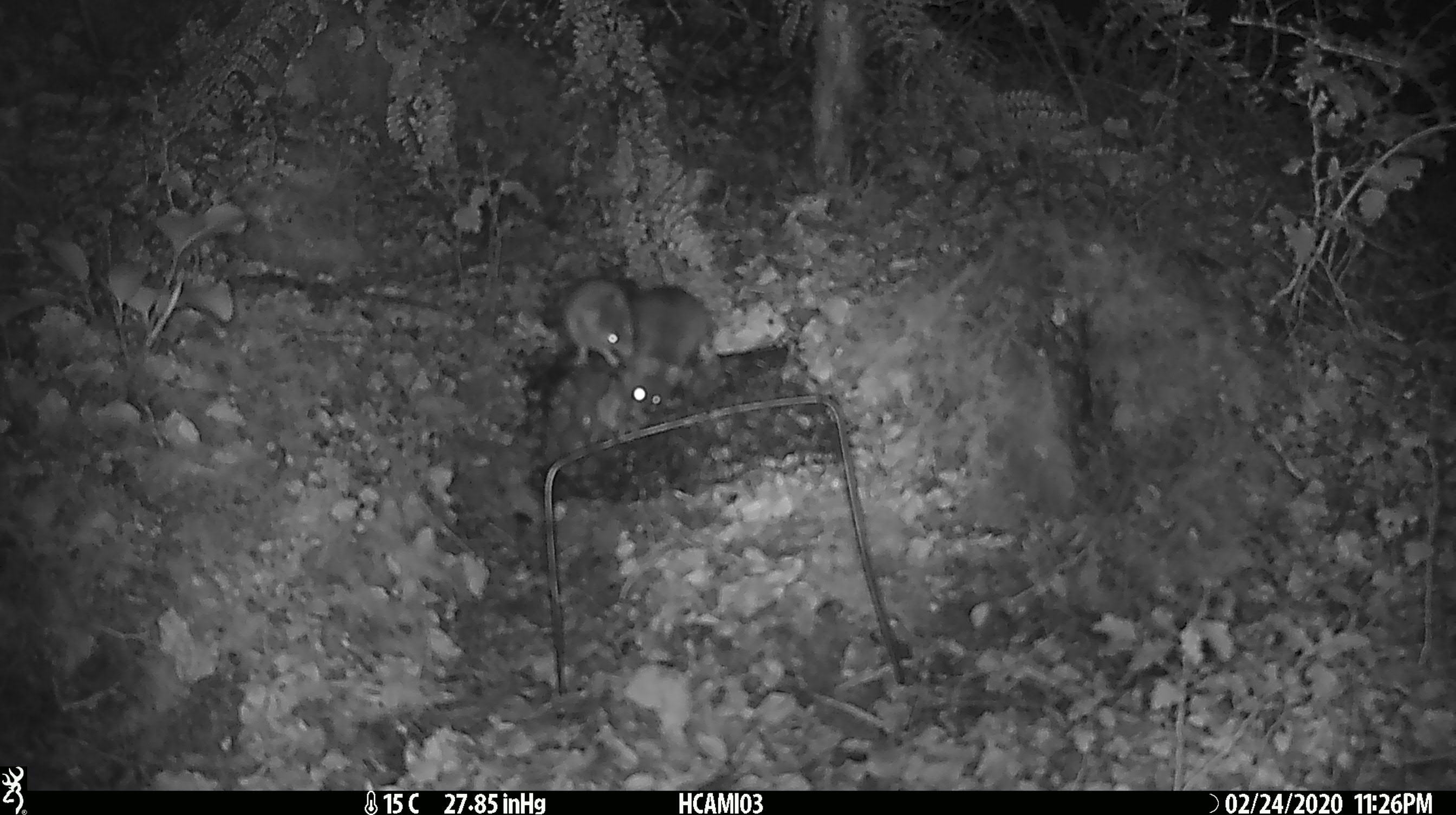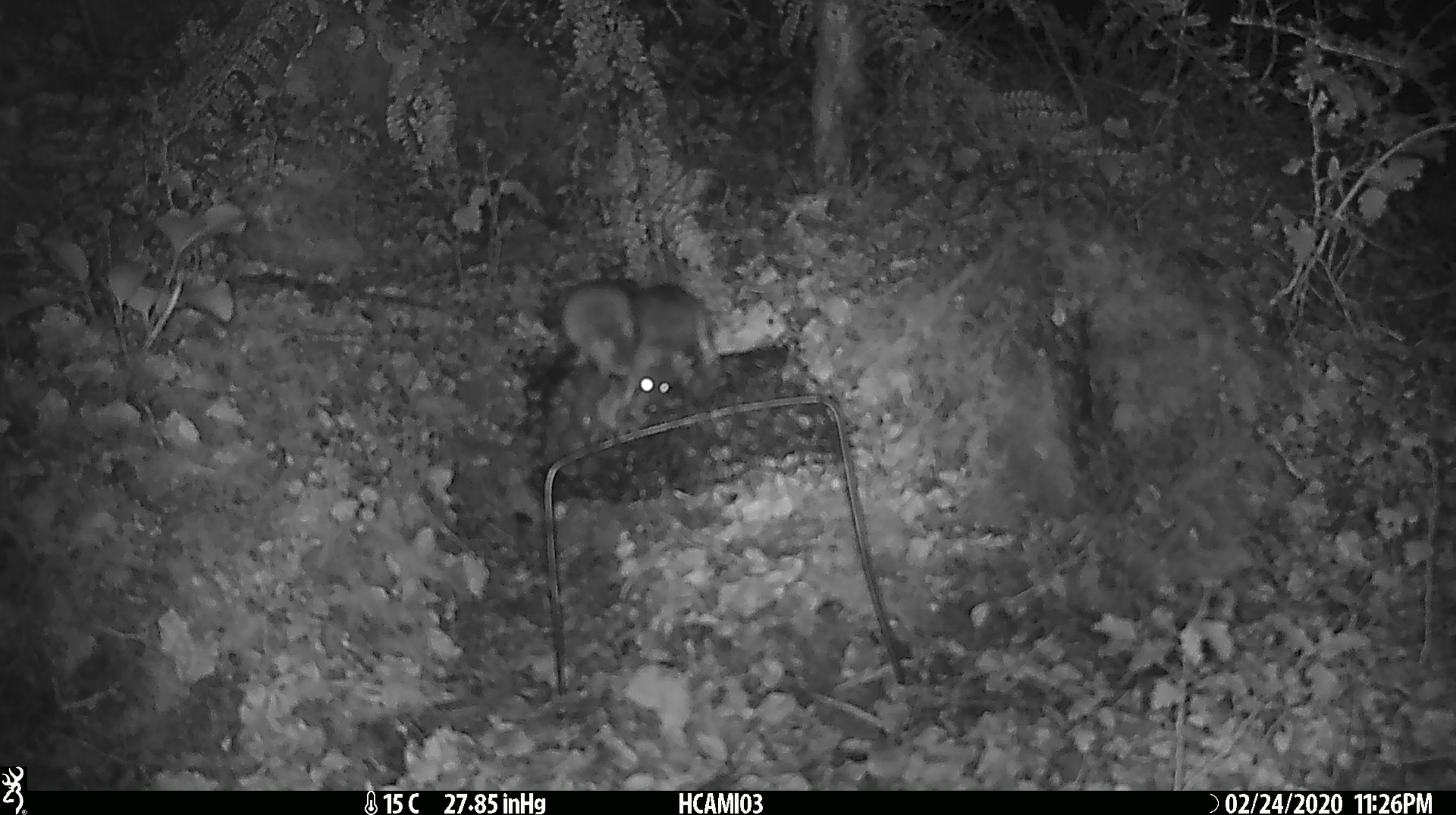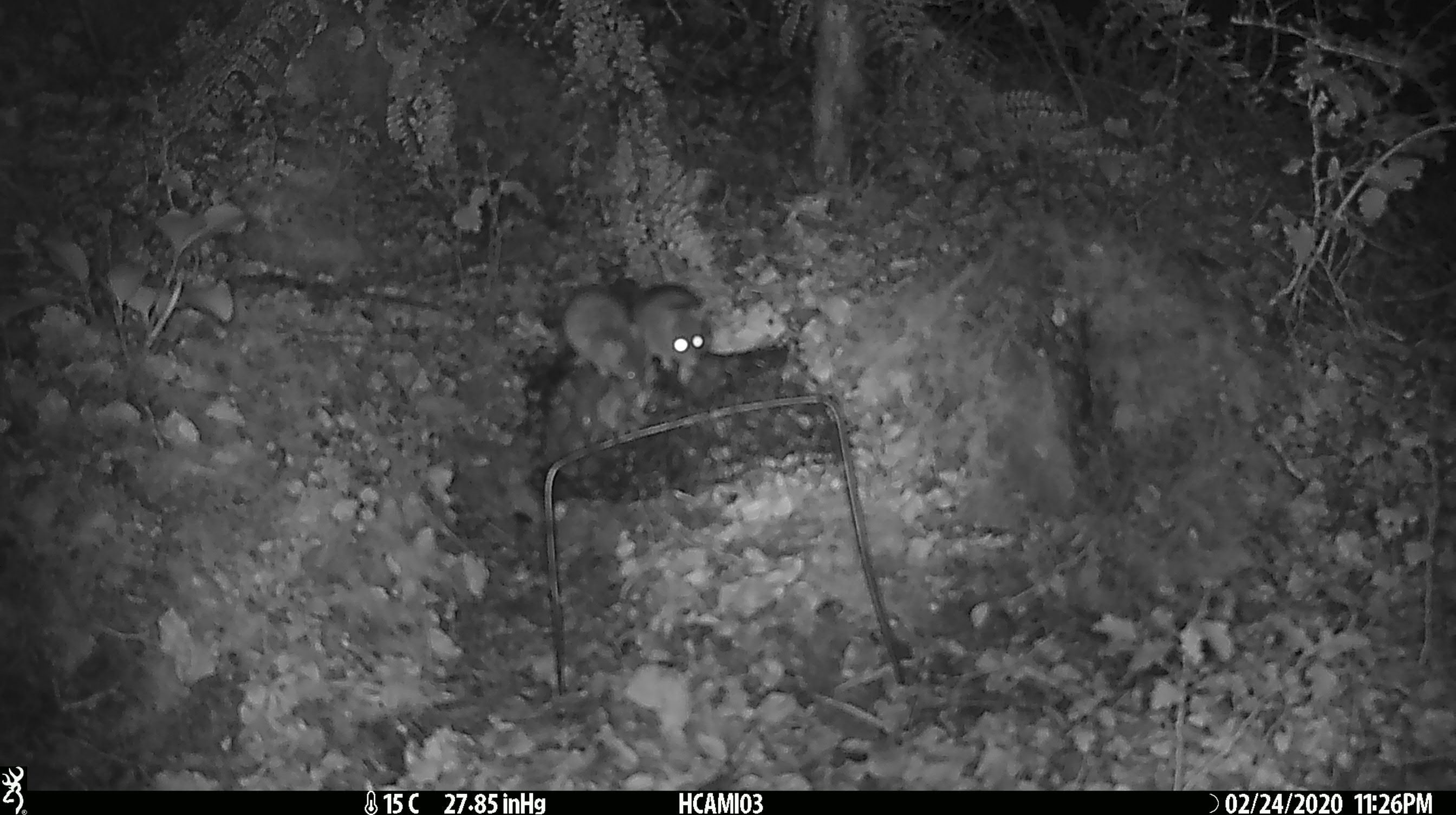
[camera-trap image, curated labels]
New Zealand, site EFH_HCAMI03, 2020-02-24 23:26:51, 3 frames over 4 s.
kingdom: Animalia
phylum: Chordata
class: Mammalia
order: Rodentia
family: Muridae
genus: Mus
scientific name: Mus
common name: mouse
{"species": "mouse (Mus)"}